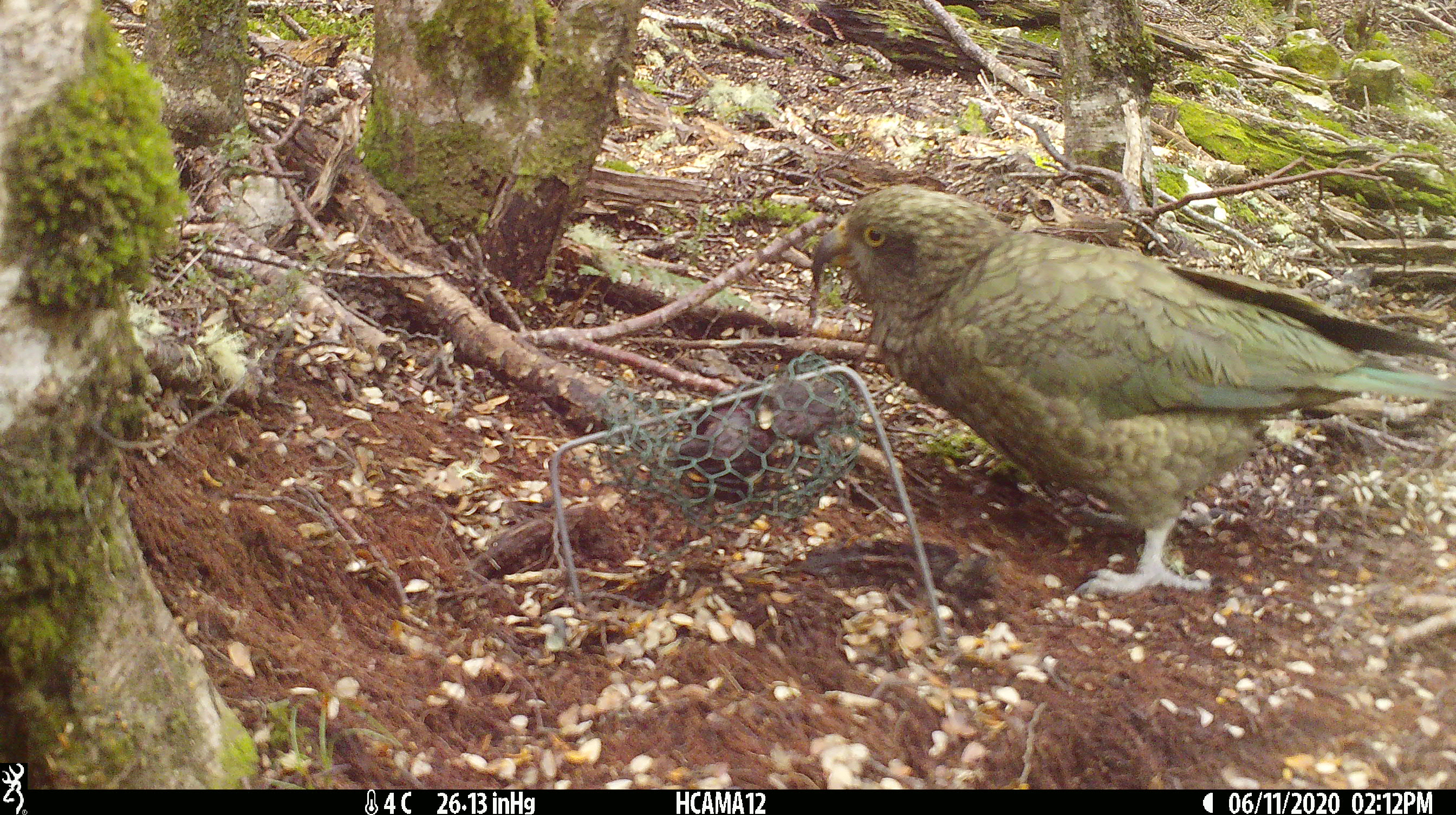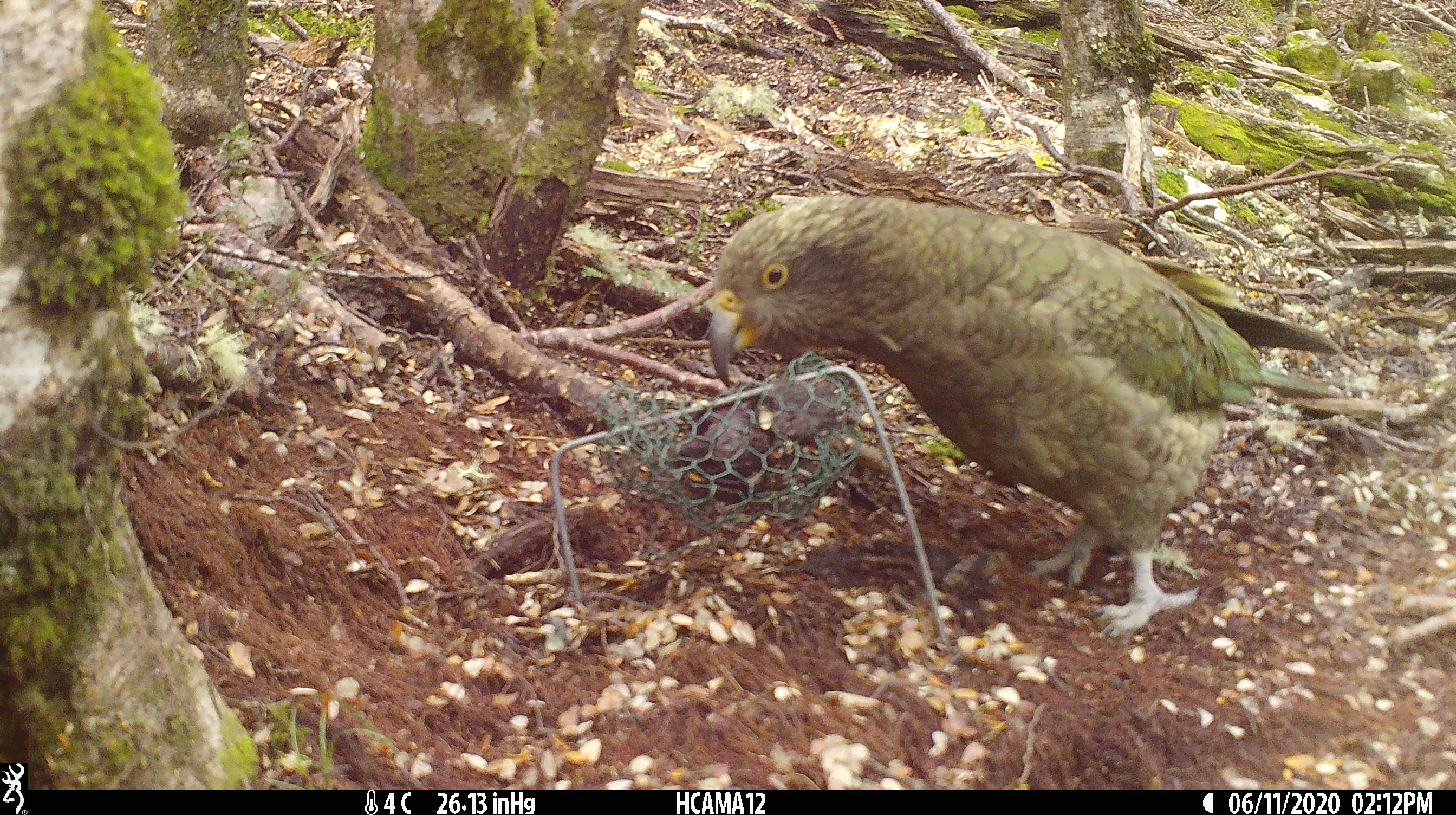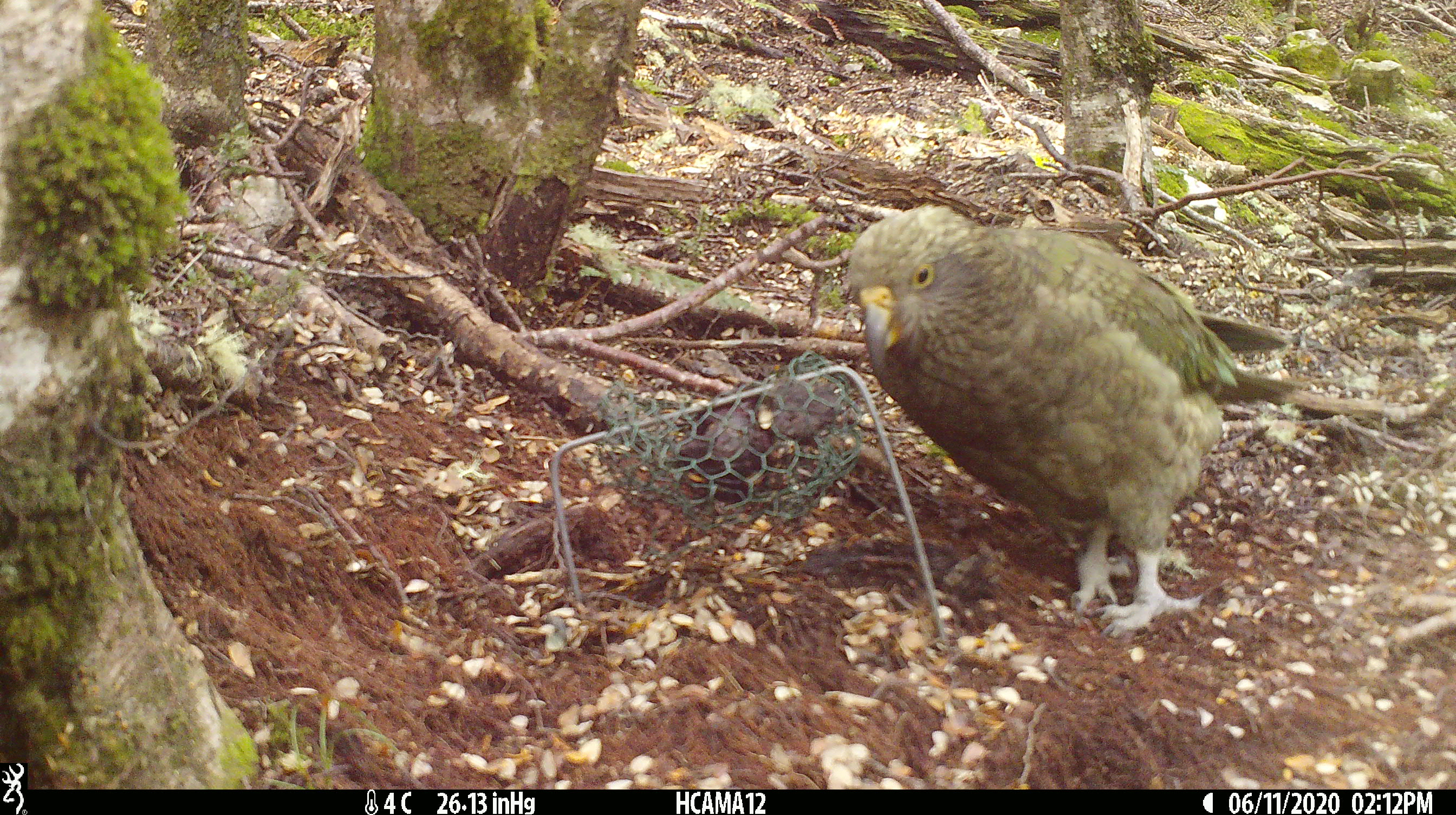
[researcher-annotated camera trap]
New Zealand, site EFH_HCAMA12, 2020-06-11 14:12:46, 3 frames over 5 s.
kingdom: Animalia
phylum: Chordata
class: Aves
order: Psittaciformes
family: Strigopidae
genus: Nestor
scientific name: Nestor notabilis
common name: kea